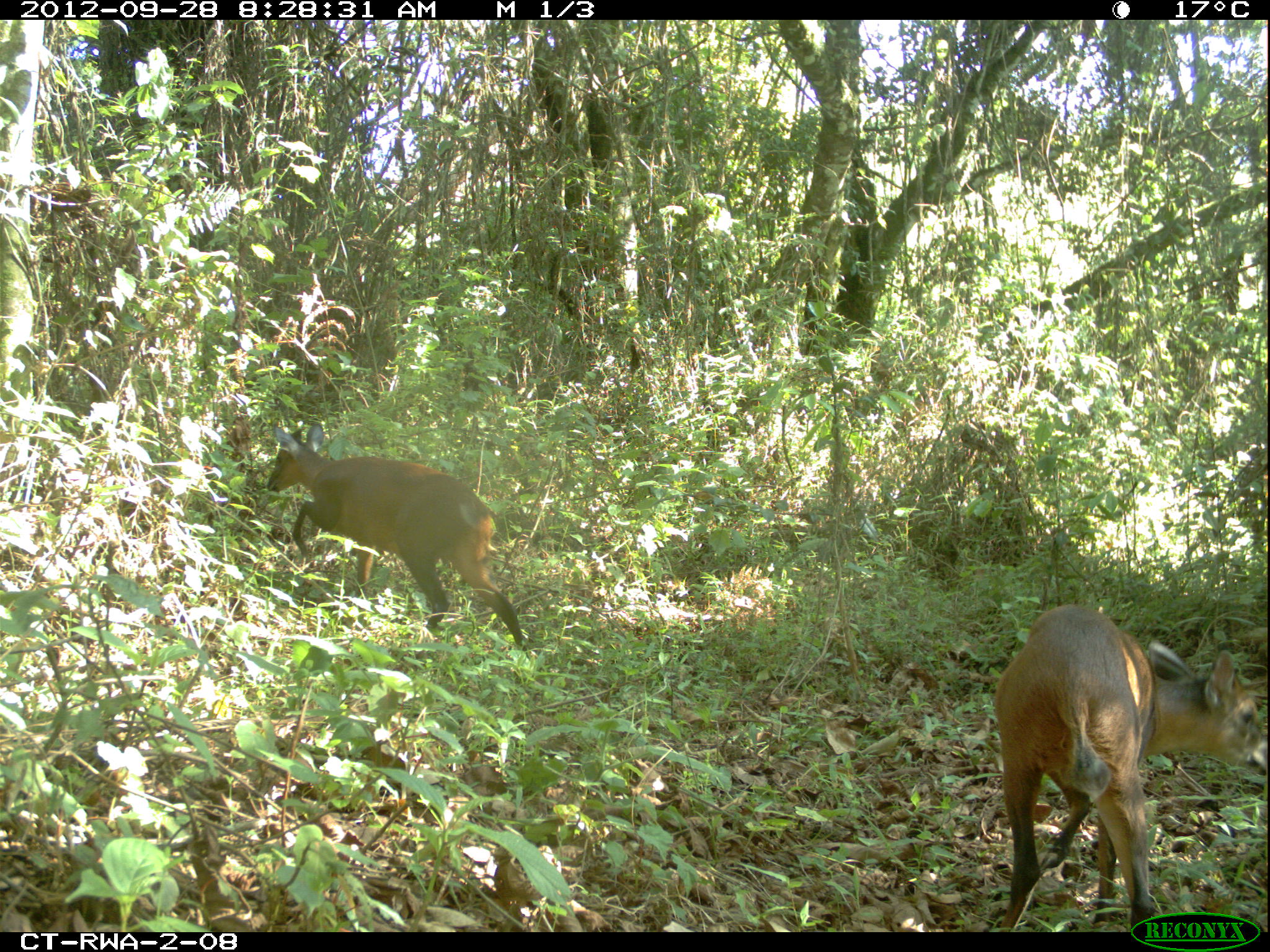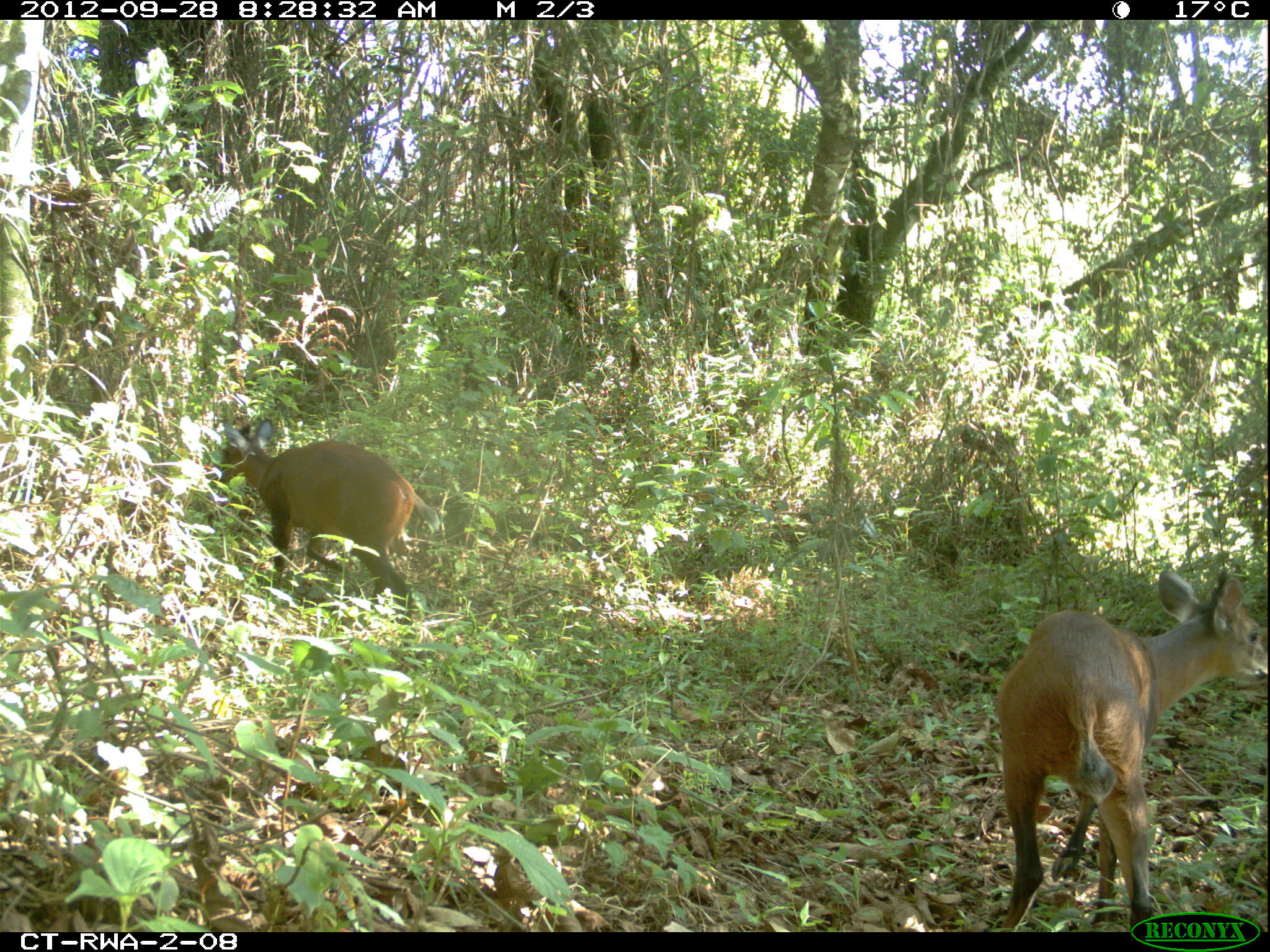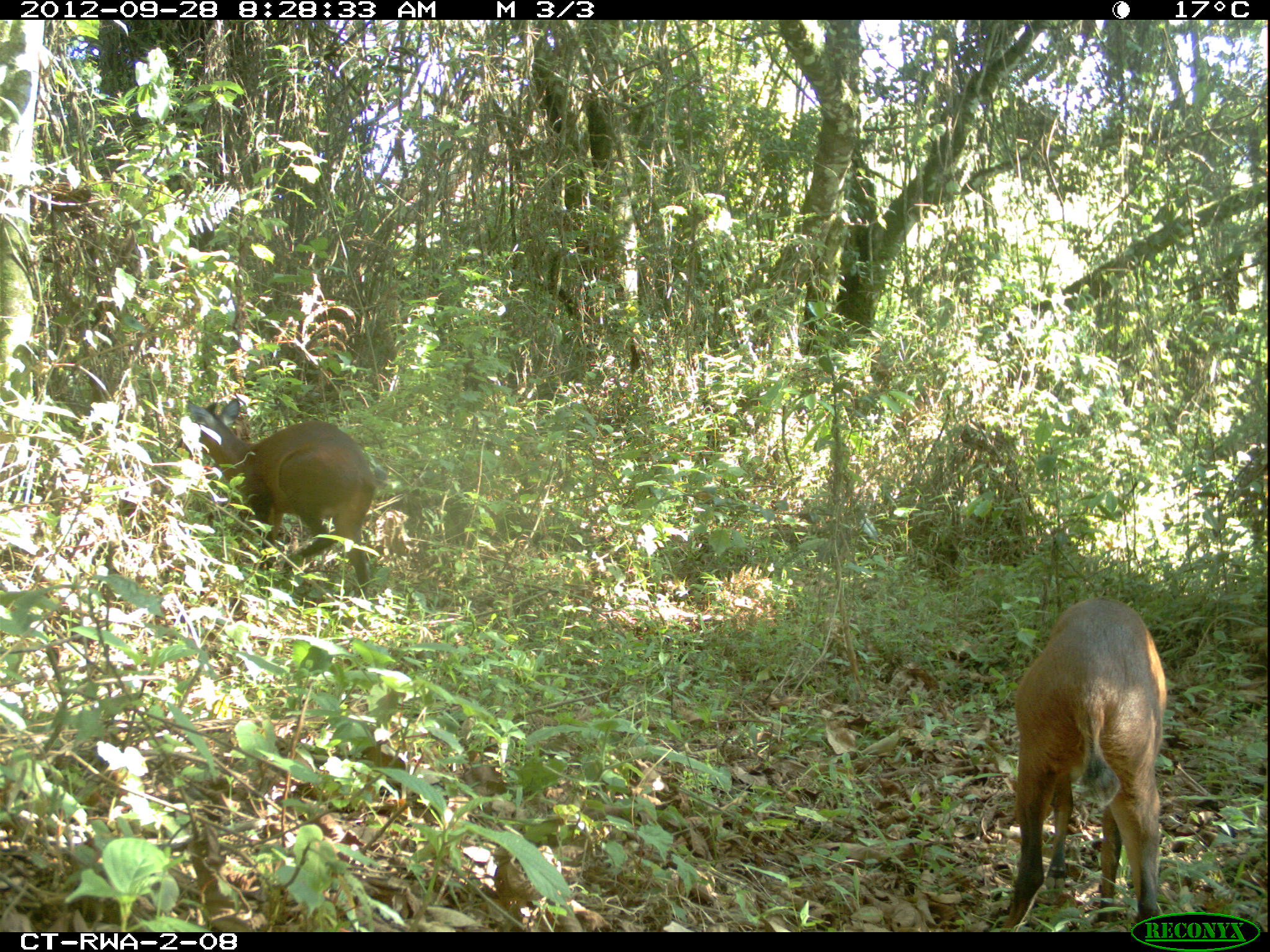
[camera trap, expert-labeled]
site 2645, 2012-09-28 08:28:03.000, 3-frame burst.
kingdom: Animalia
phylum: Chordata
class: Mammalia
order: Artiodactyla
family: Bovidae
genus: Cephalophus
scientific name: Cephalophus nigrifrons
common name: black-fronted duiker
Cephalophus nigrifrons (black-fronted duiker), count 2.